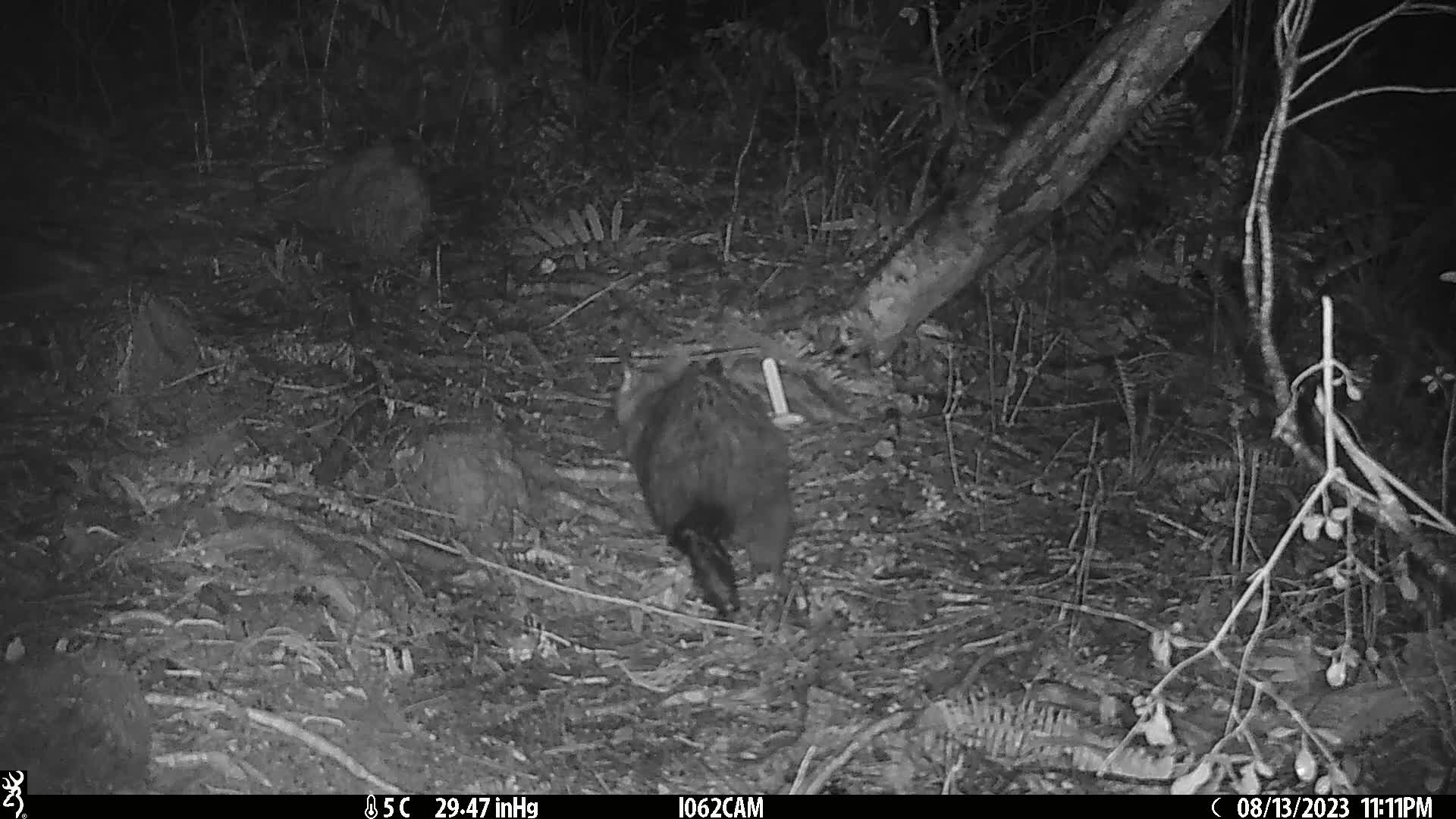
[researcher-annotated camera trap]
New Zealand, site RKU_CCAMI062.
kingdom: Animalia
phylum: Chordata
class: Mammalia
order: Diprotodontia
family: Phalangeridae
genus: Trichosurus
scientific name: Trichosurus vulpecula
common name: common brushtail possum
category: possum